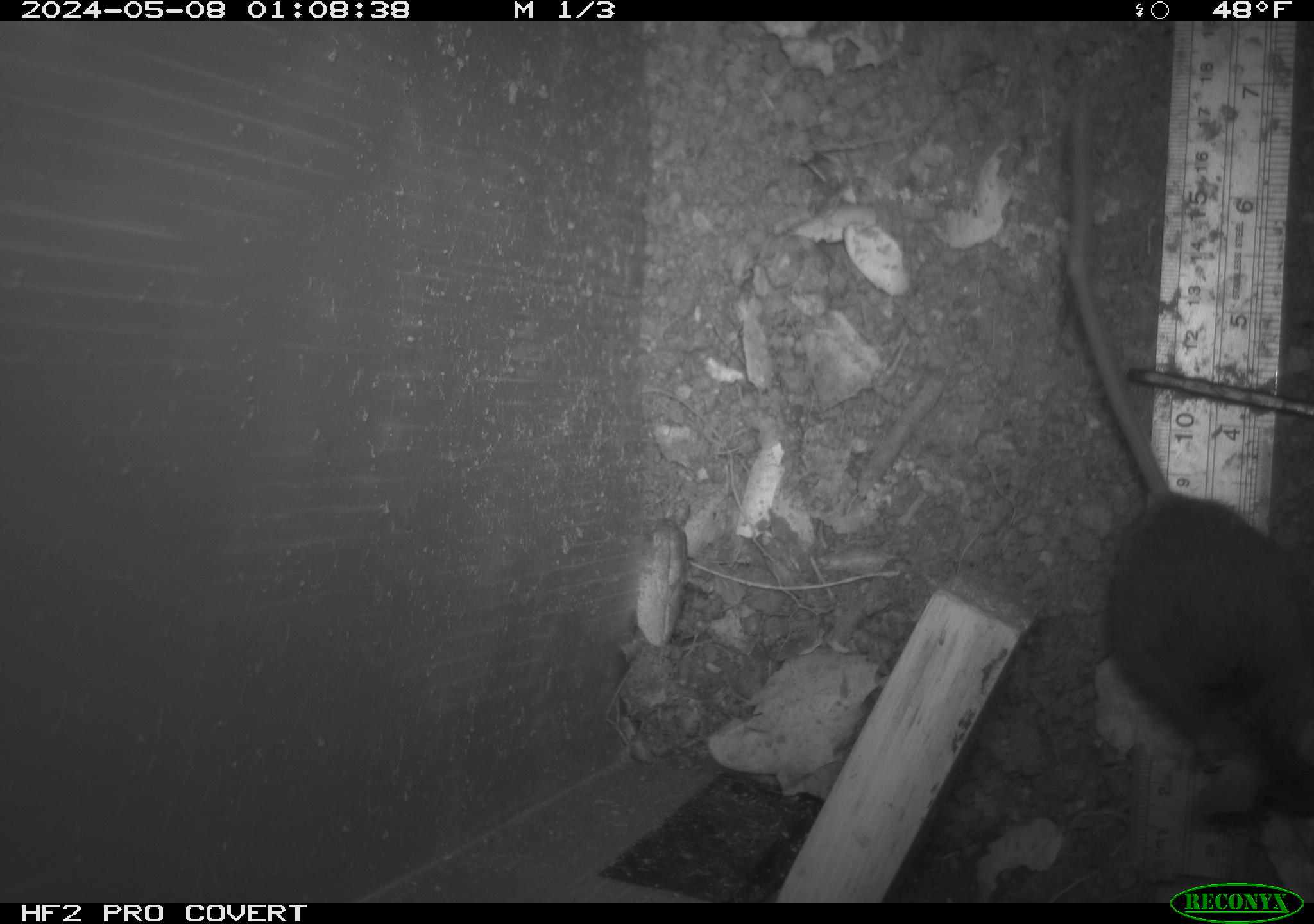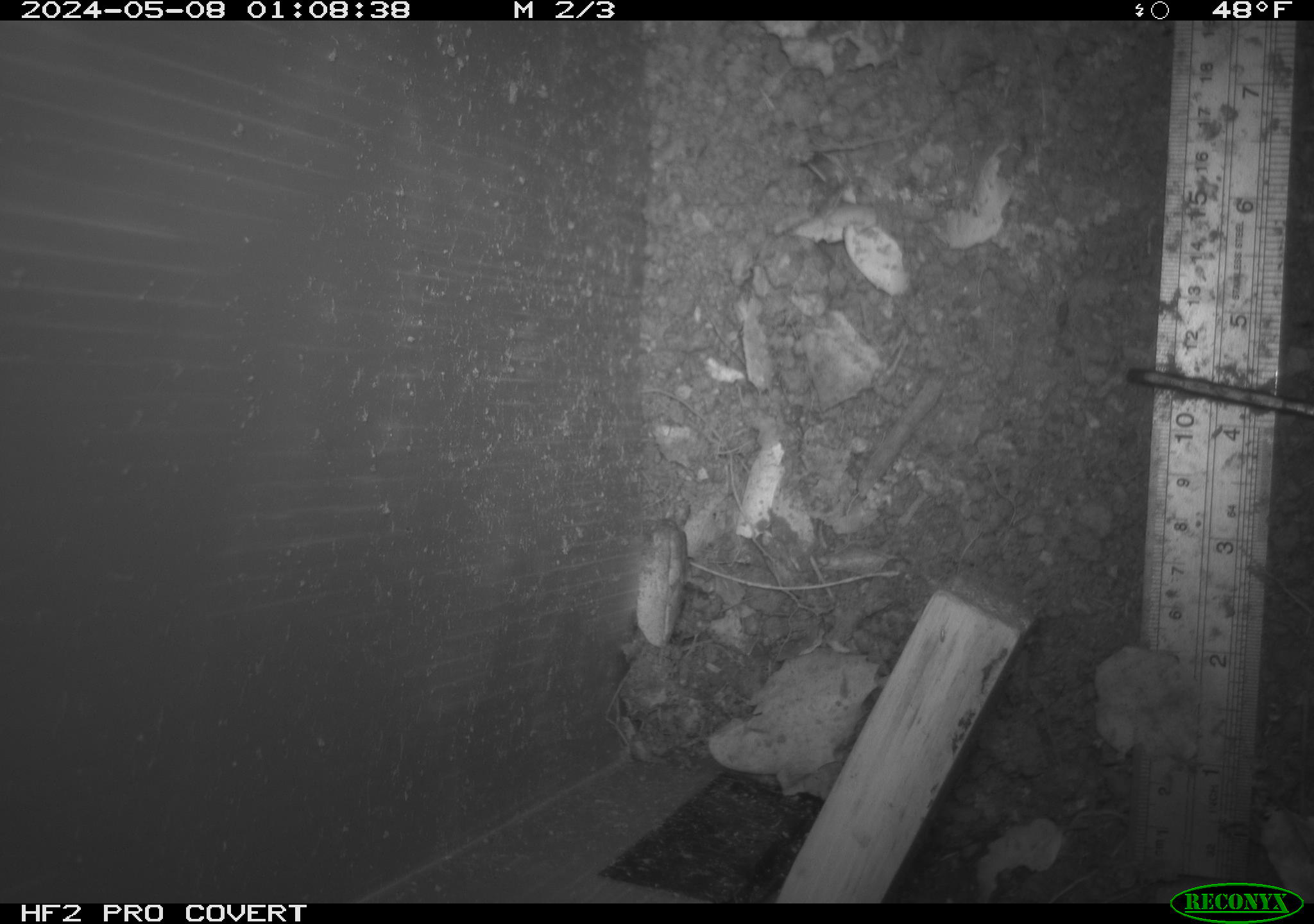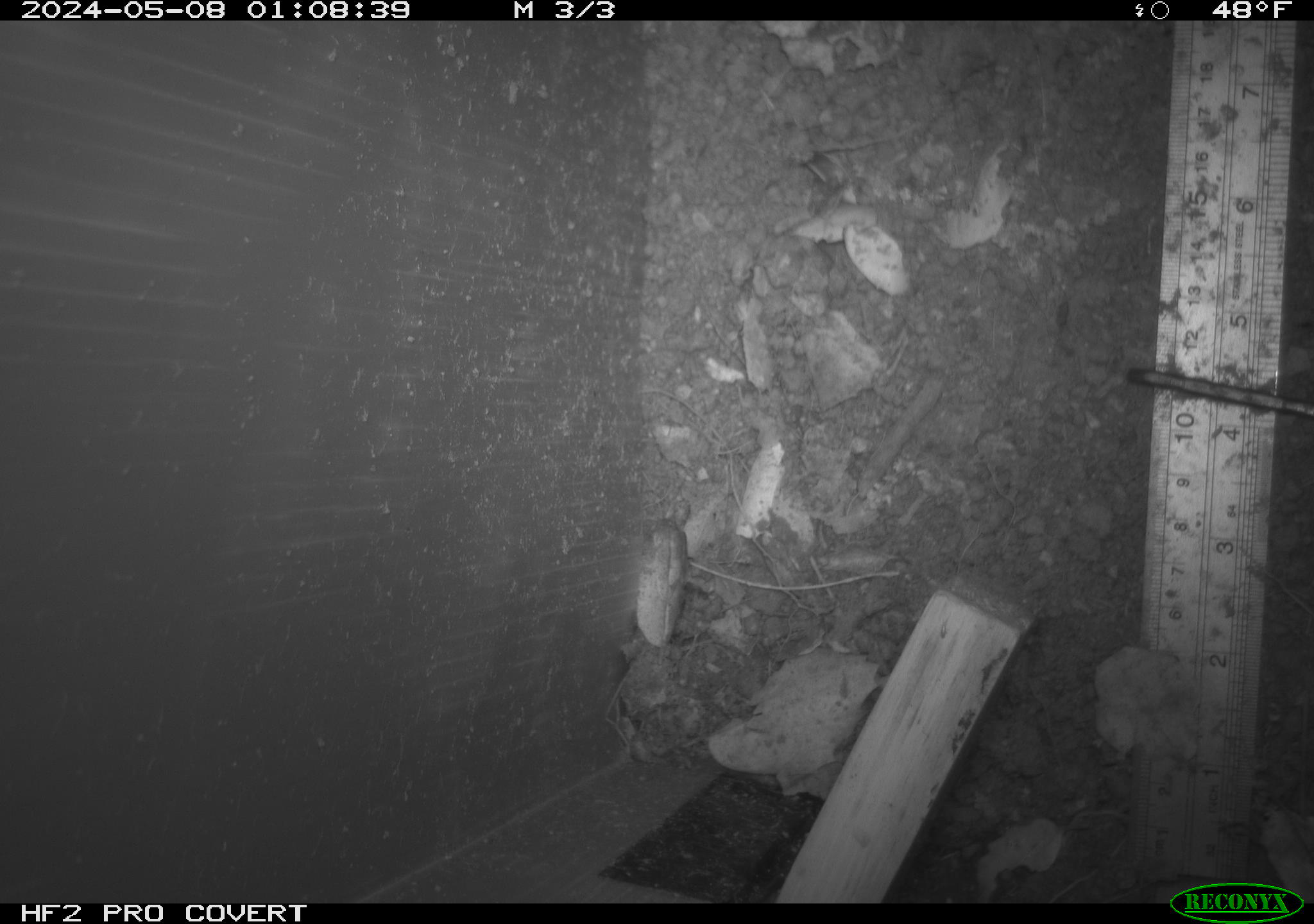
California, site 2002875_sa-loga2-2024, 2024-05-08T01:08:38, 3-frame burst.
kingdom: Animalia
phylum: Chordata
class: Mammalia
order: Rodentia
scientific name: Rodentia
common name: rodent